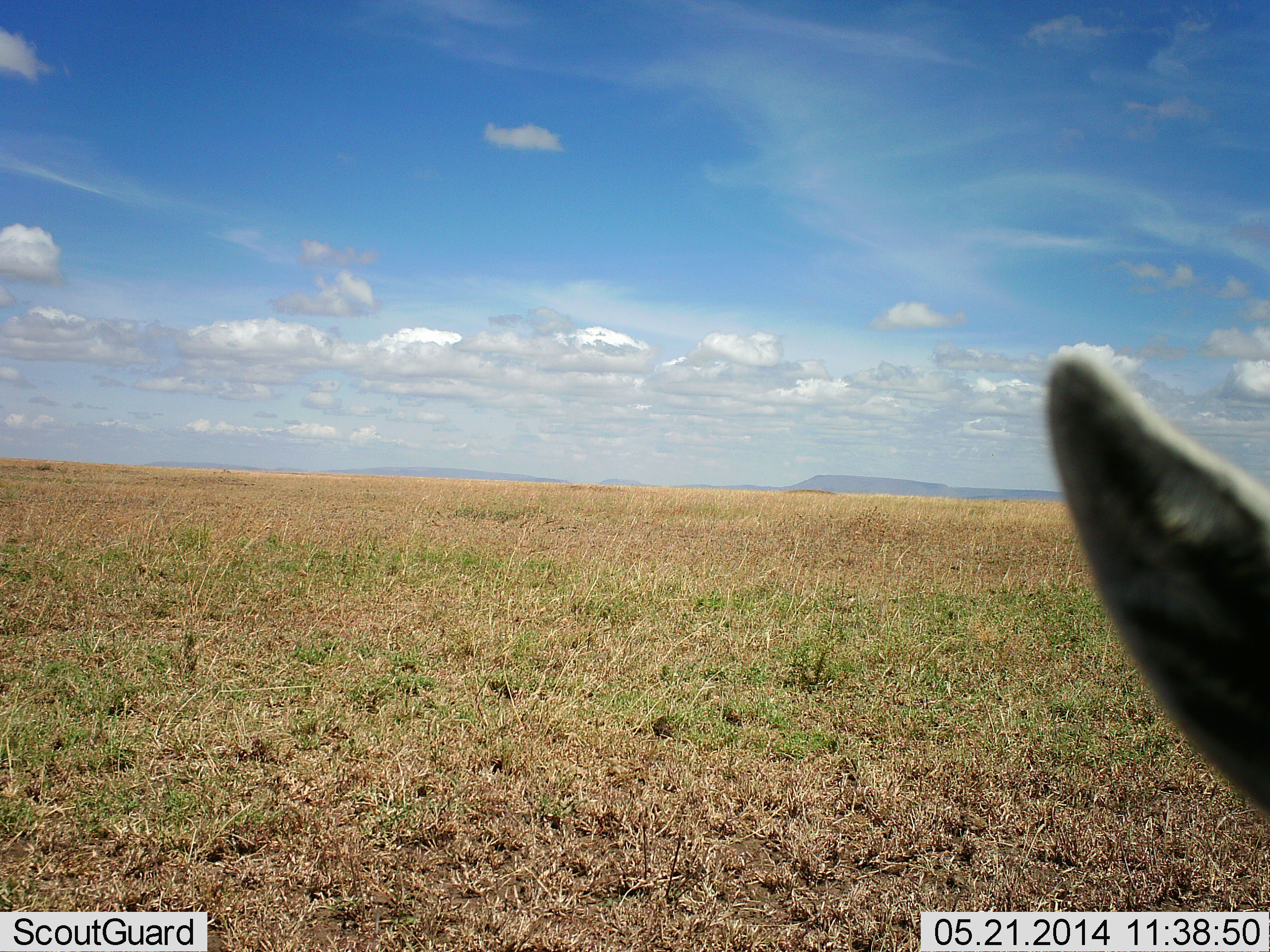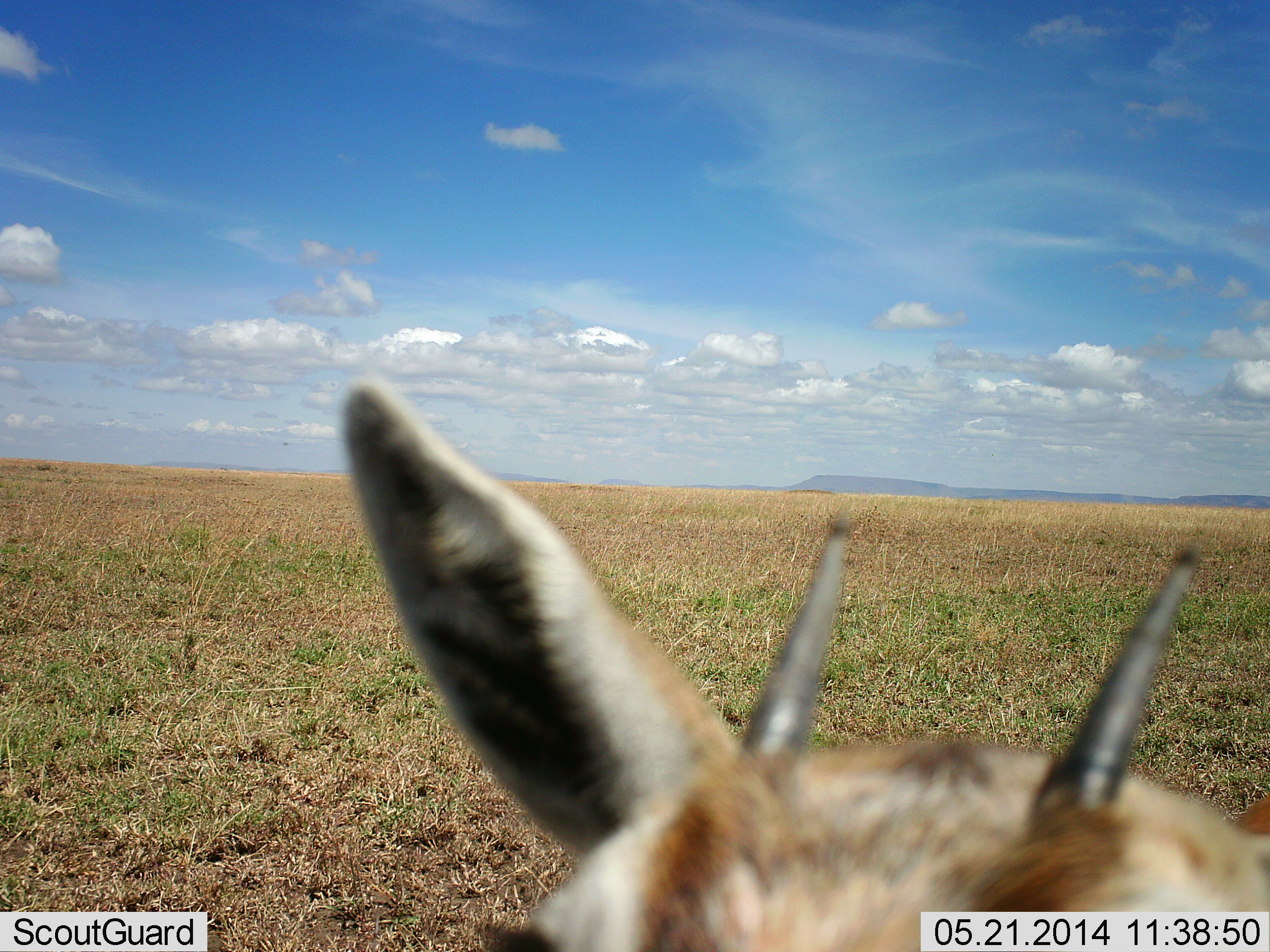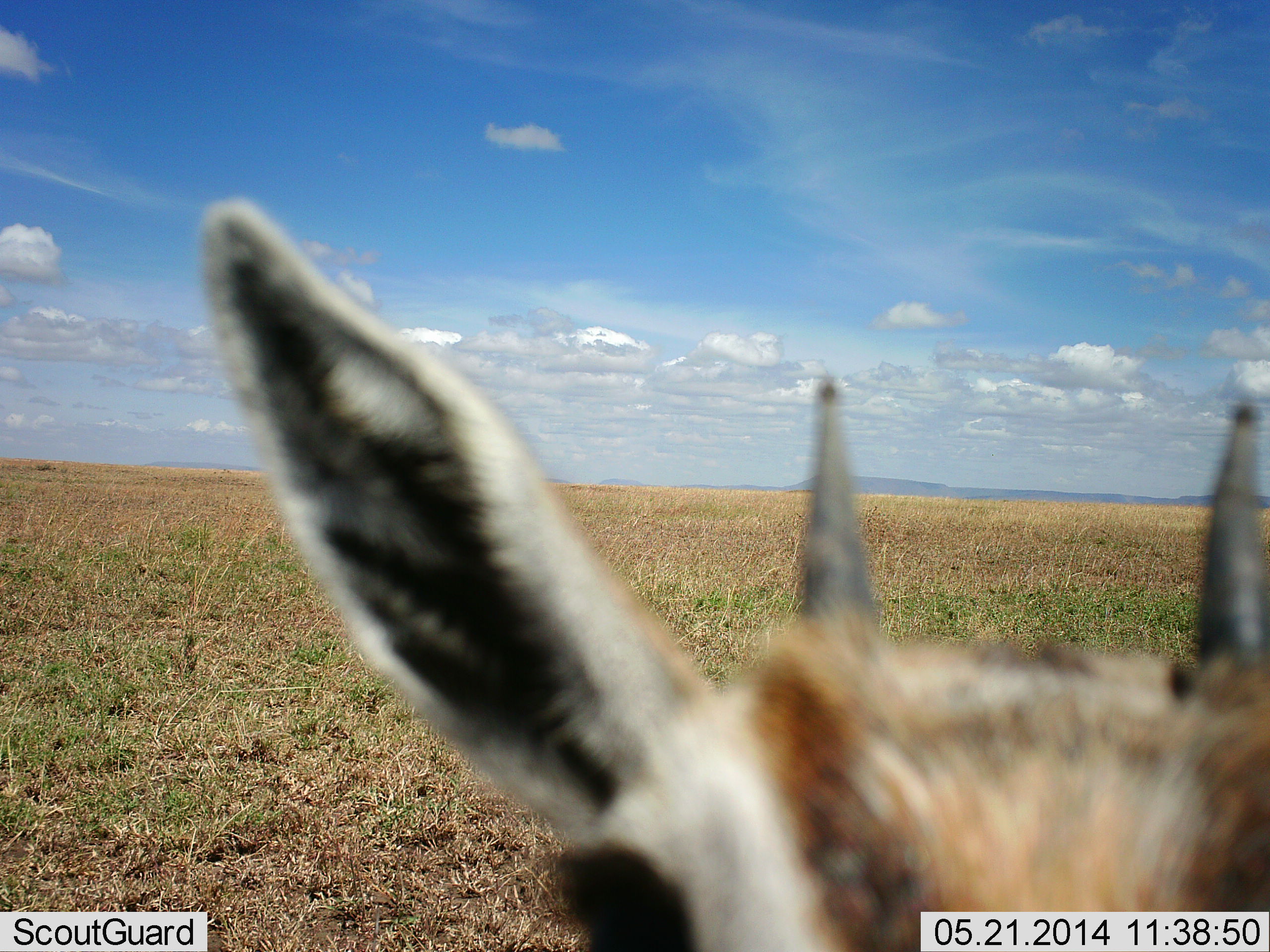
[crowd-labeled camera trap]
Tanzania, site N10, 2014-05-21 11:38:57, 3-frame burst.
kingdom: Animalia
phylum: Chordata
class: Mammalia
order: Artiodactyla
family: Bovidae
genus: Eudorcas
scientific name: Eudorcas thomsonii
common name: thomson's gazelle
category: gazellethomsons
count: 1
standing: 90%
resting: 0%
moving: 10%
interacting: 0%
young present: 0%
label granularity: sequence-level